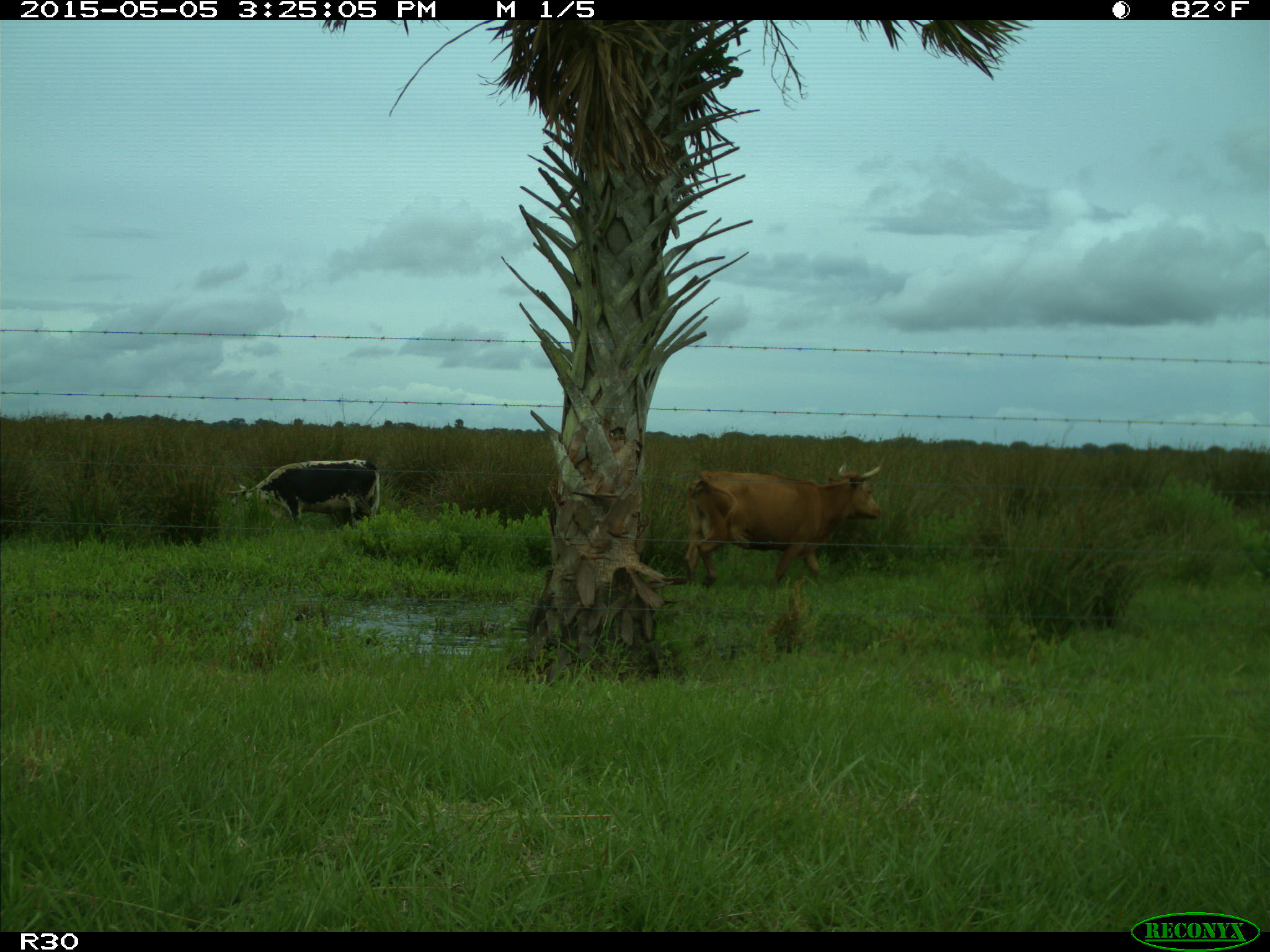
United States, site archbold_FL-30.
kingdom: Animalia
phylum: Chordata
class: Mammalia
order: Artiodactyla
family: Bovidae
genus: Bos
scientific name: Bos taurus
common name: domestic cow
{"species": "Bos taurus (domestic cow)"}